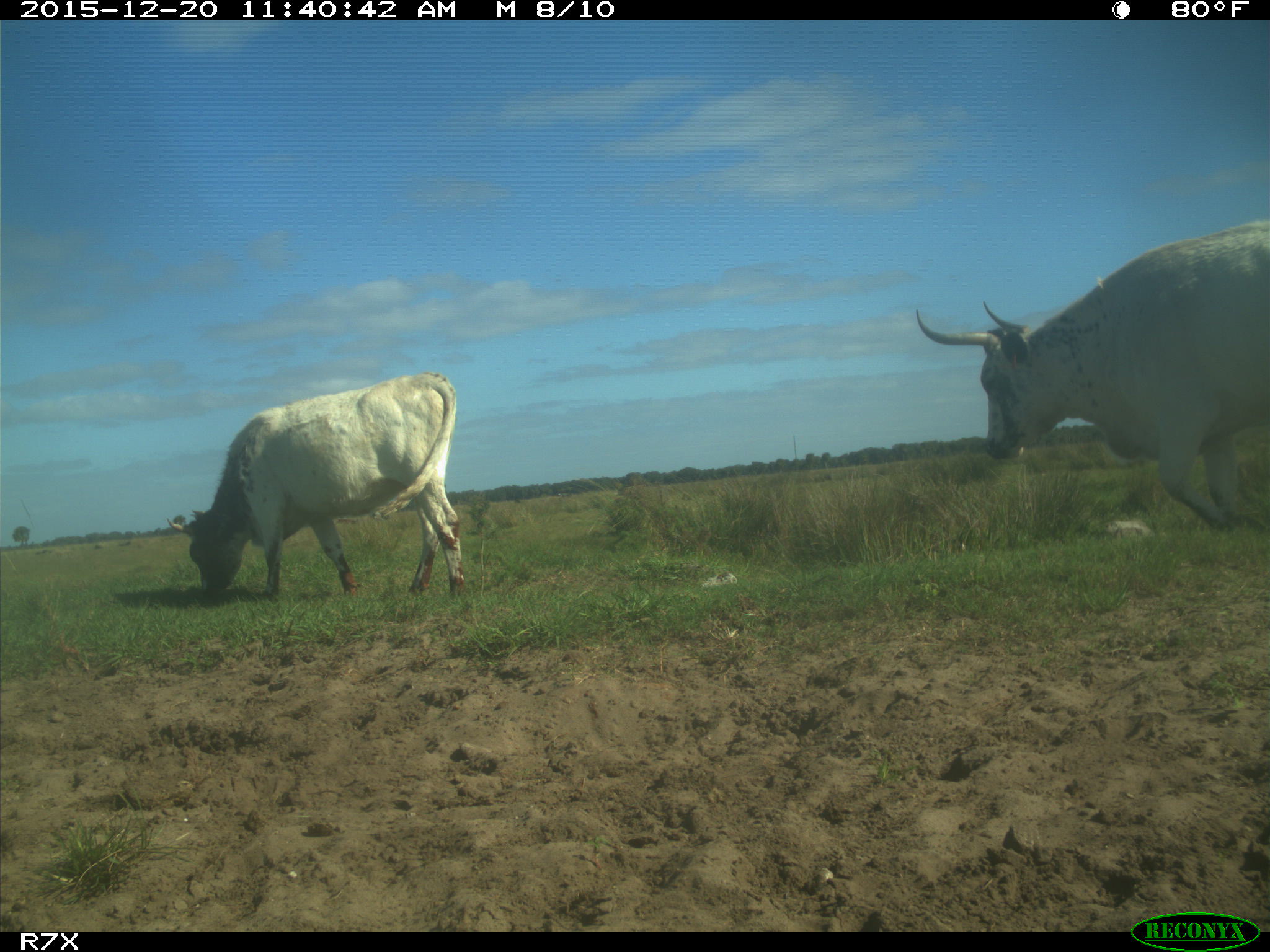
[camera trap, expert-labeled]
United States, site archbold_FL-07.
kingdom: Animalia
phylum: Chordata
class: Mammalia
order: Artiodactyla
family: Bovidae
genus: Bos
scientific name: Bos taurus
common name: domestic cow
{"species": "Bos taurus (domestic cow)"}